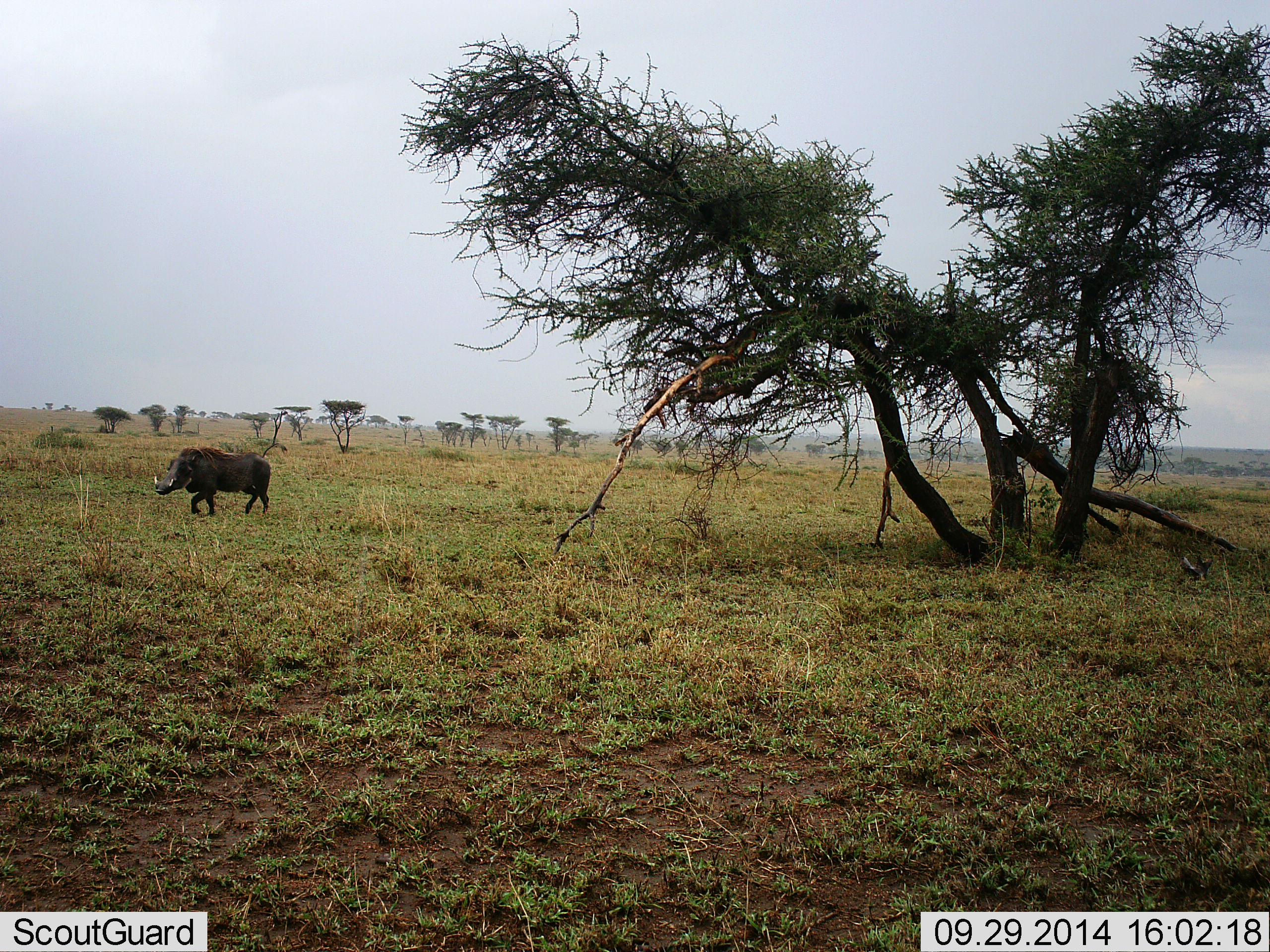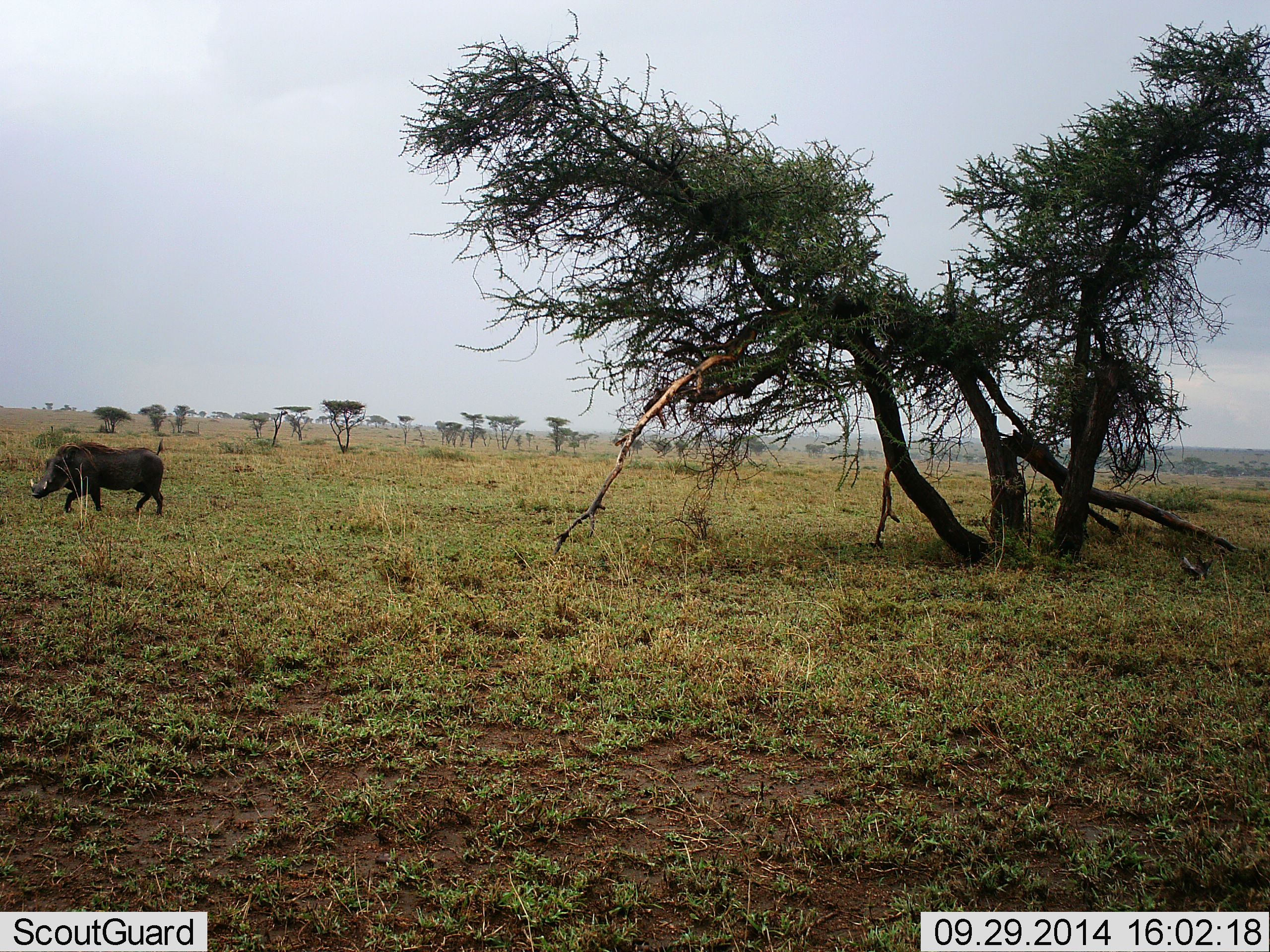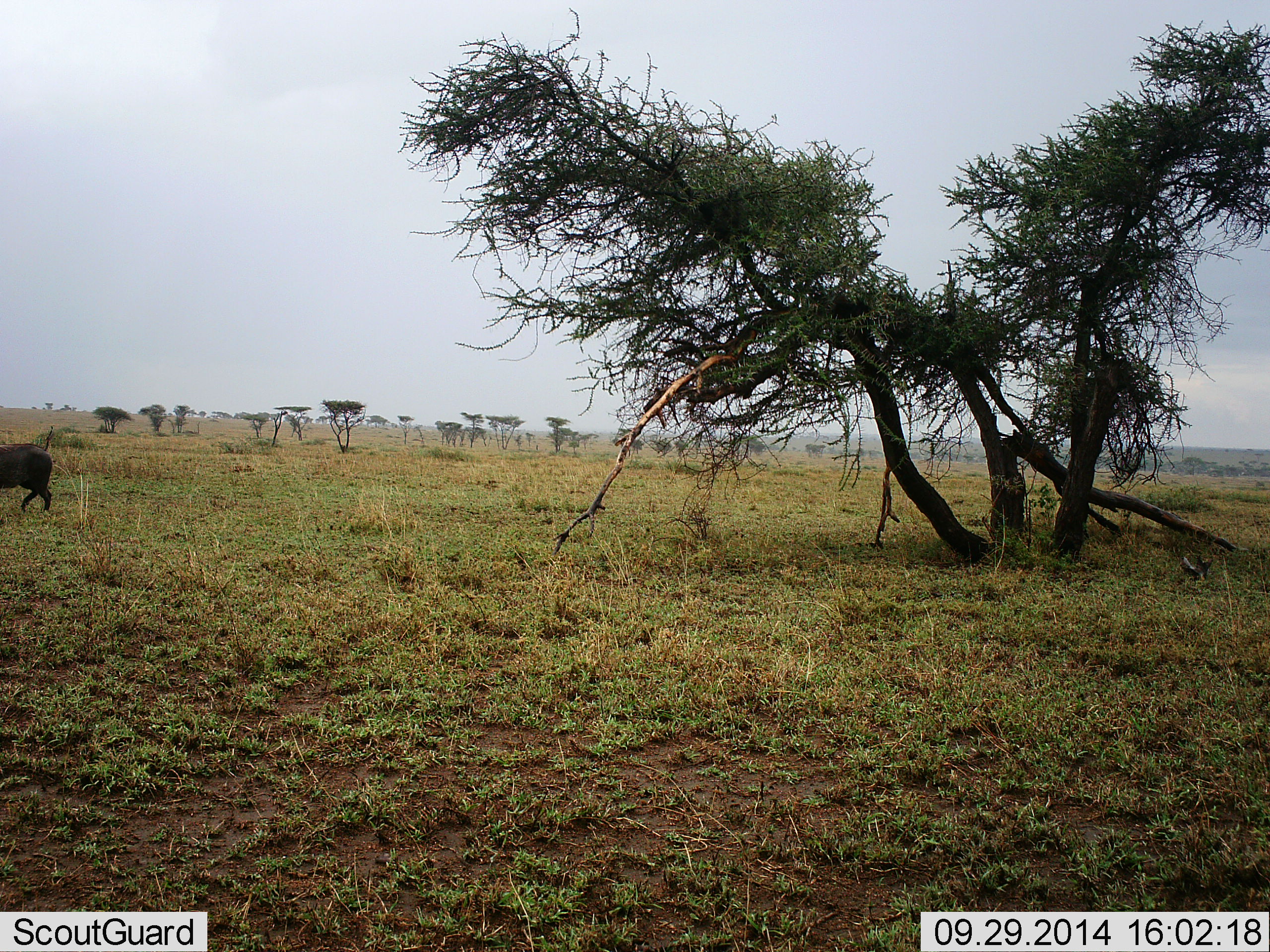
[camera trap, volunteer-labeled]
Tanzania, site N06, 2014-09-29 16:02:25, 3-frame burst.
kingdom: Animalia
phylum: Chordata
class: Mammalia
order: Artiodactyla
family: Suidae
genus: Phacochoerus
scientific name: Phacochoerus africanus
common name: warthog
Warthog (Phacochoerus africanus), count 1. Behavior (volunteer vote fractions): standing 0%, resting 0%, moving 100%, interacting 0%. Young present (vote fraction): 0%. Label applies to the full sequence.